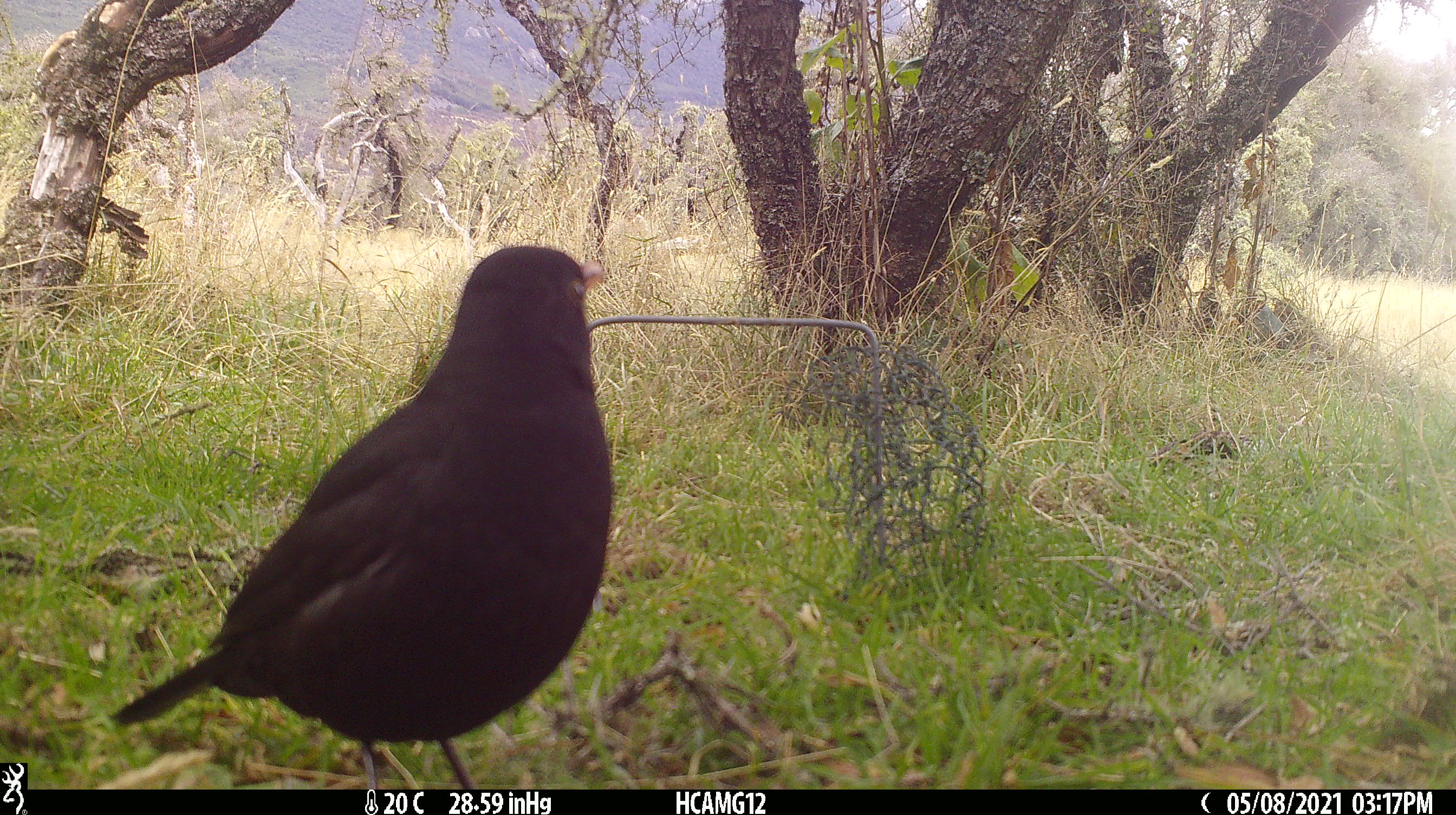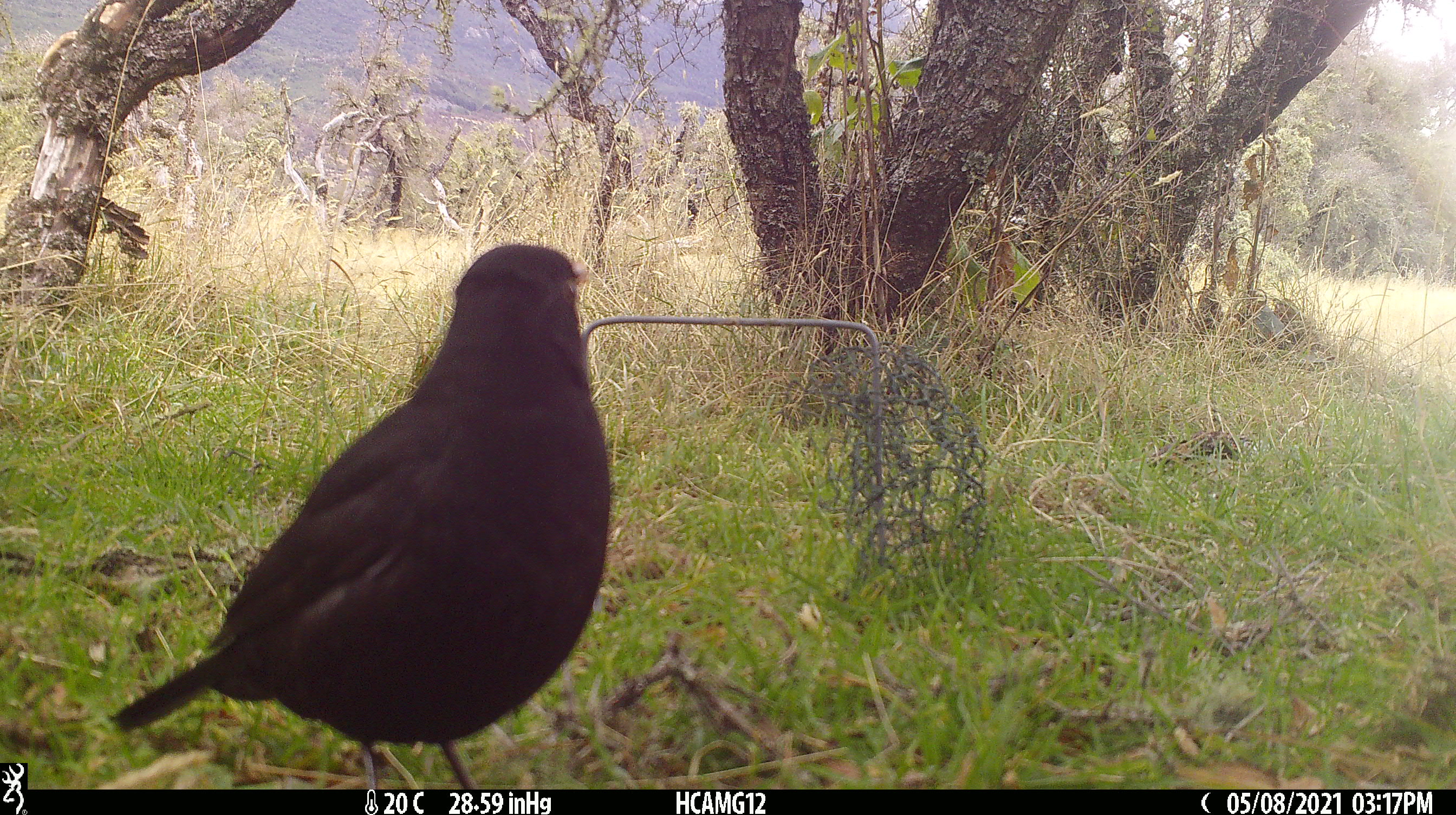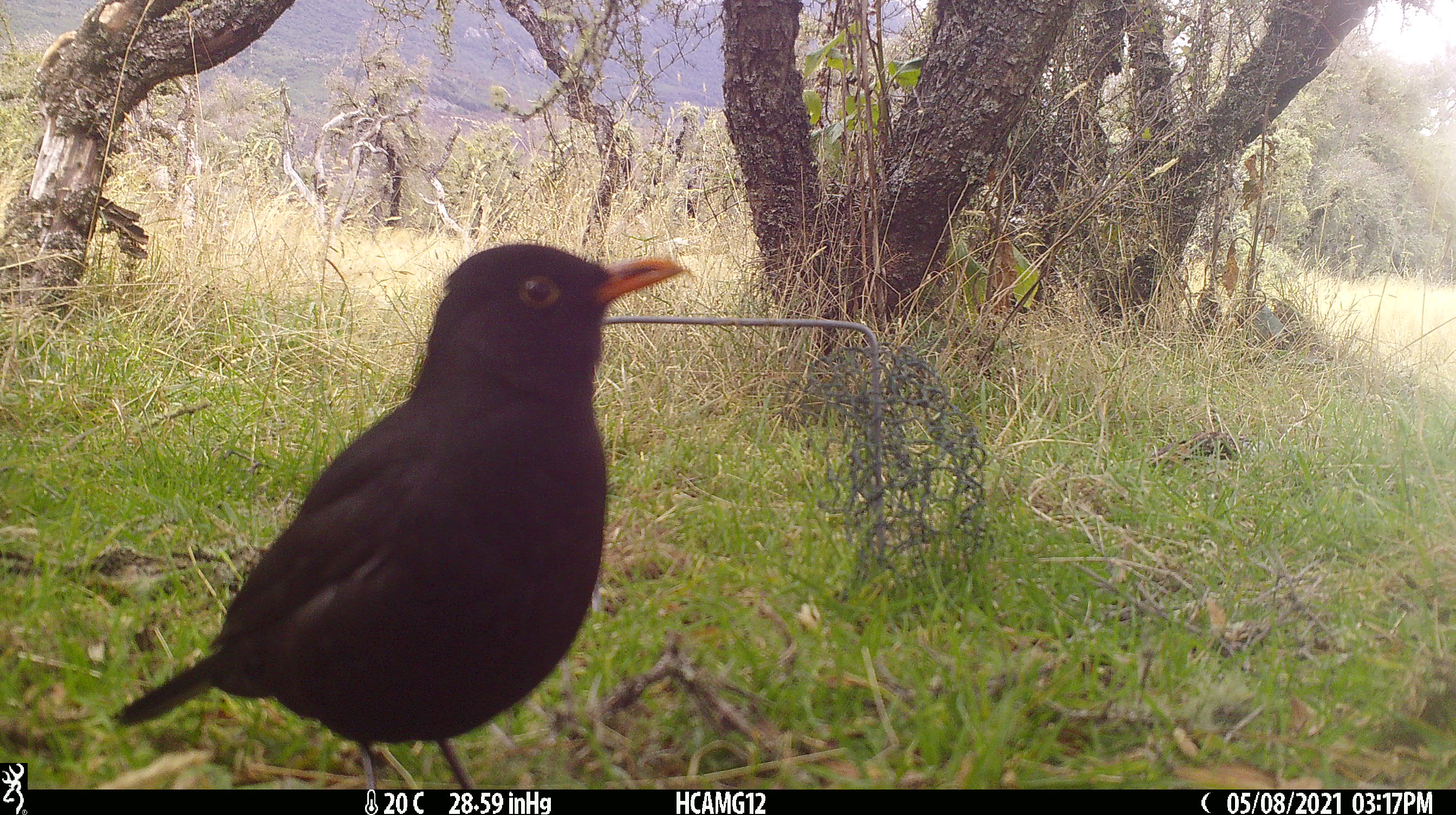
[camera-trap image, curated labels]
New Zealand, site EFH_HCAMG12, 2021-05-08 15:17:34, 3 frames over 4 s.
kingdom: Animalia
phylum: Chordata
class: Aves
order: Passeriformes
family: Turdidae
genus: Turdus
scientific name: Turdus merula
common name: eurasian blackbird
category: blackbird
Blackbird (eurasian blackbird) (Turdus merula).